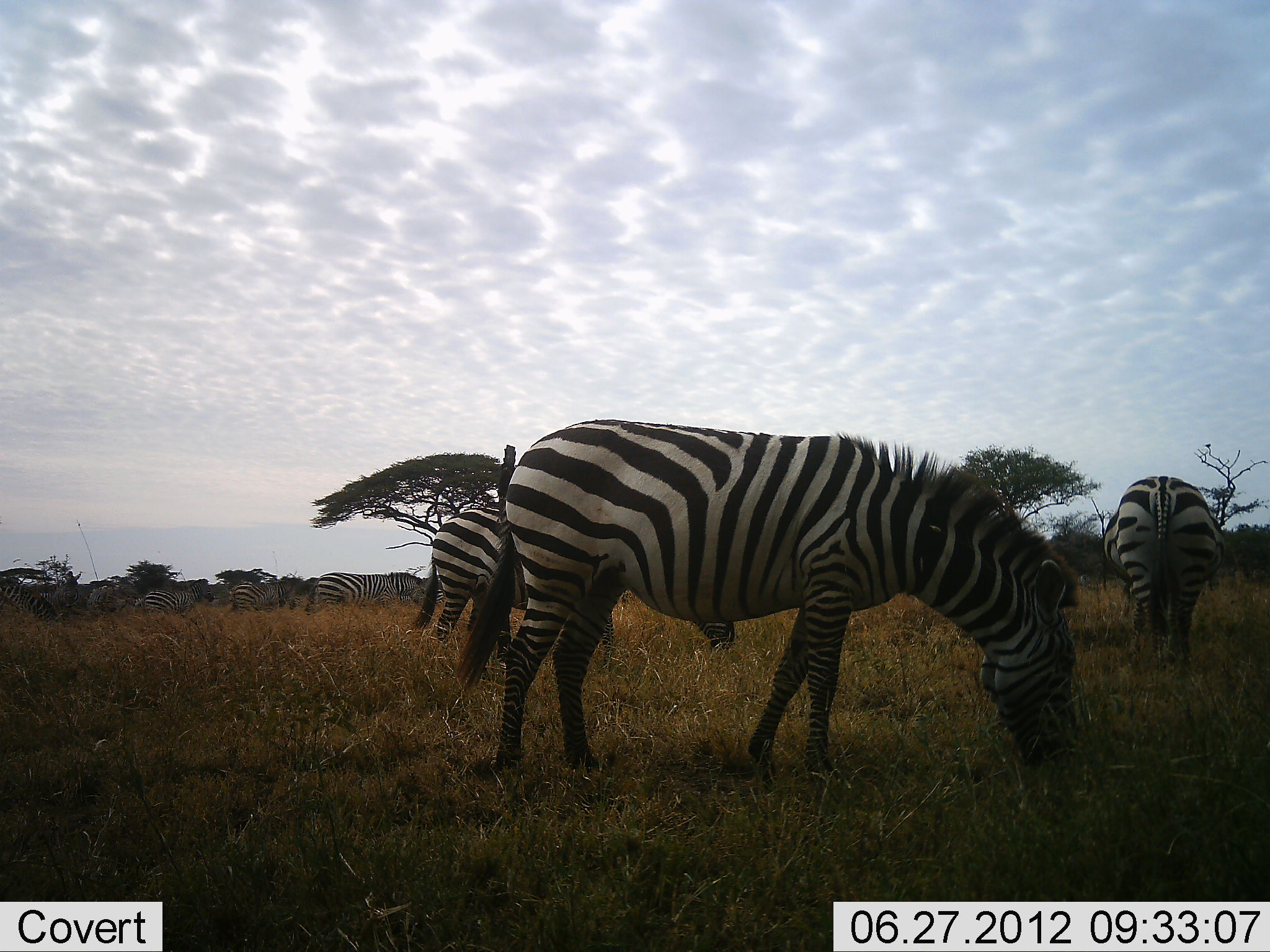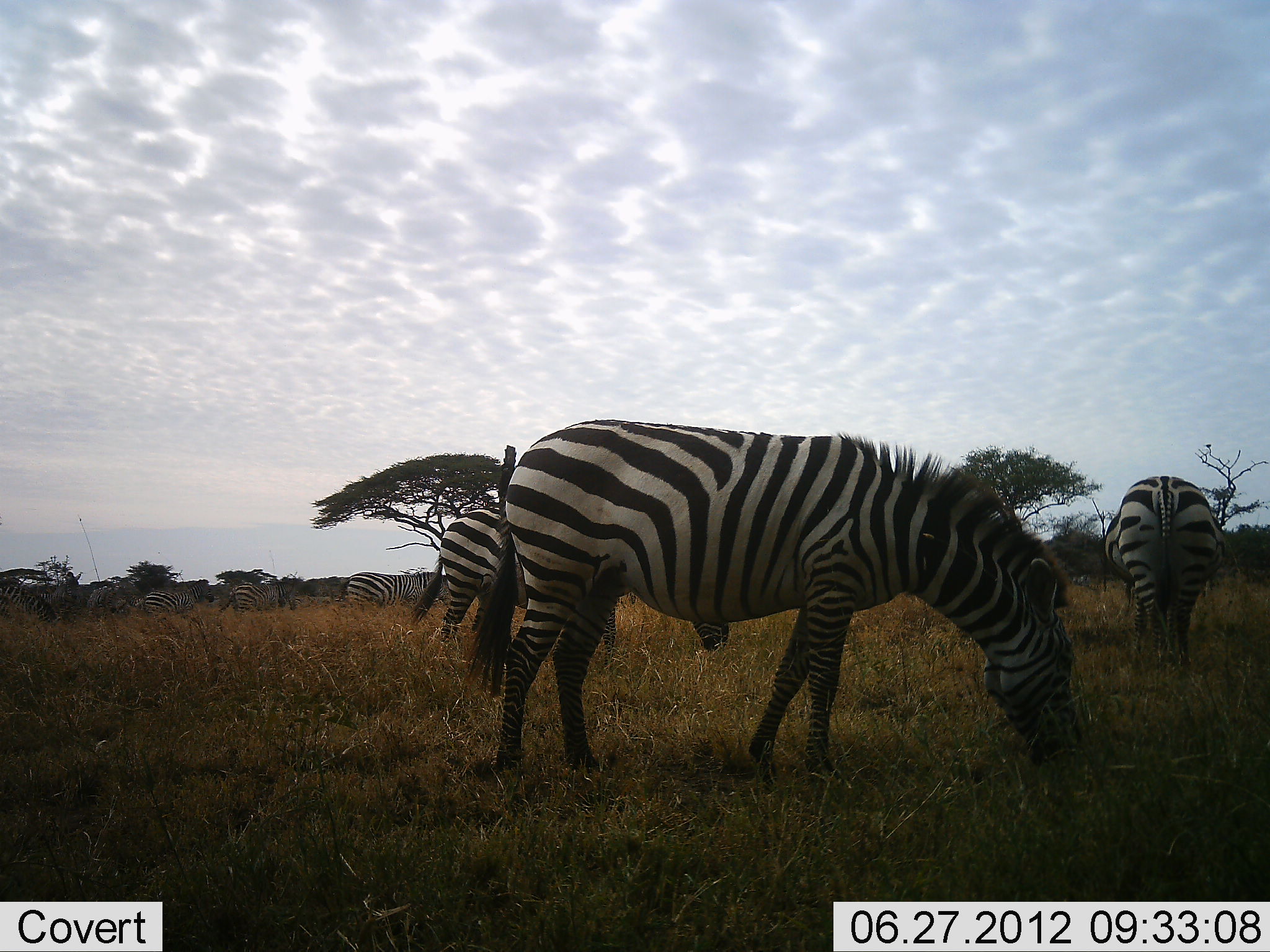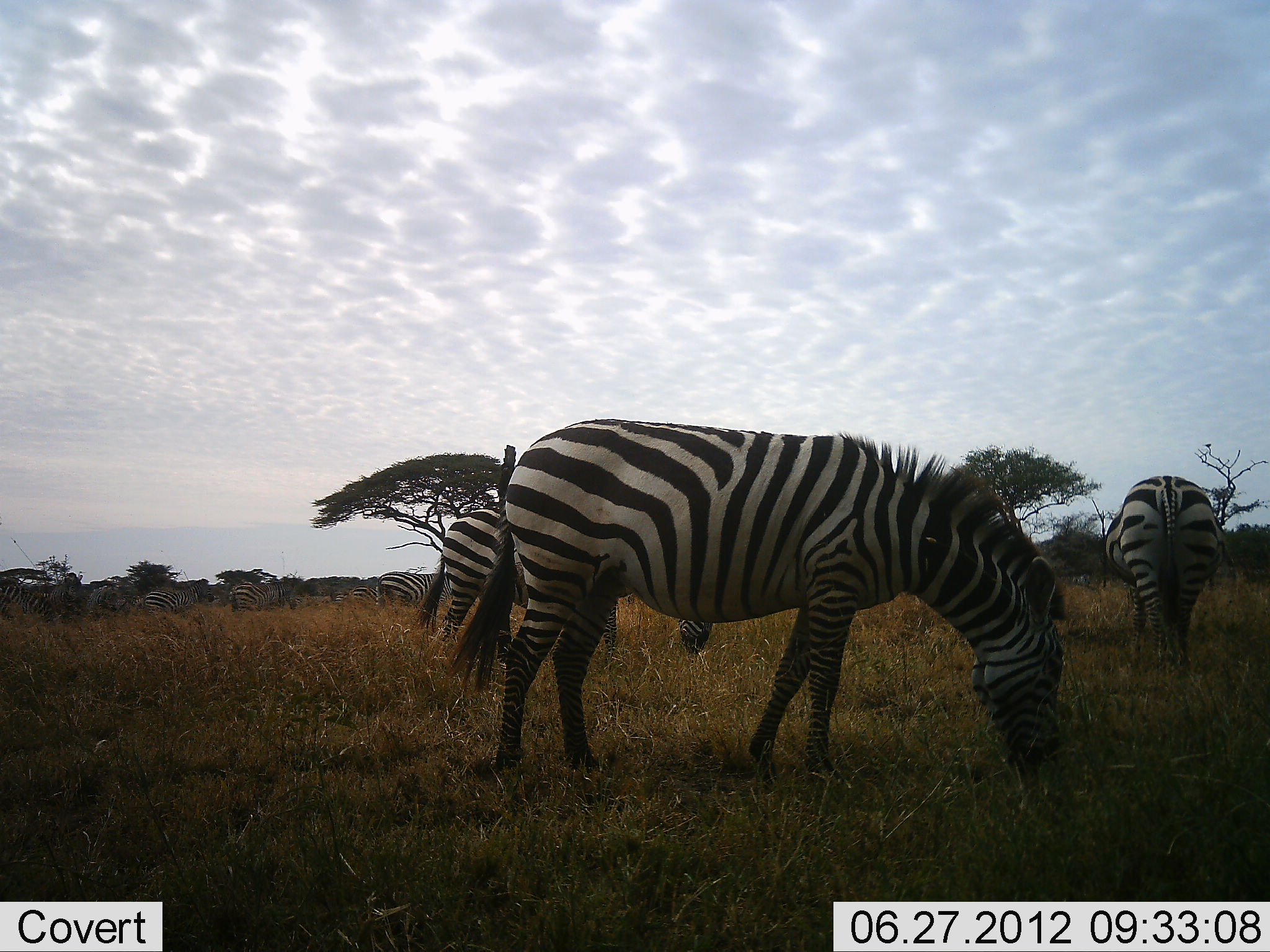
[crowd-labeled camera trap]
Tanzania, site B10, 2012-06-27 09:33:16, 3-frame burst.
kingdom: Animalia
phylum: Chordata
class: Mammalia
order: Perissodactyla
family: Equidae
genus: Equus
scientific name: Equus quagga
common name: plains zebra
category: zebra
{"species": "zebra (plains zebra) (Equus quagga)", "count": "9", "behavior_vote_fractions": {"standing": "40%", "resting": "0%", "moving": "0%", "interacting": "0%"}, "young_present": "0%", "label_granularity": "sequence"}